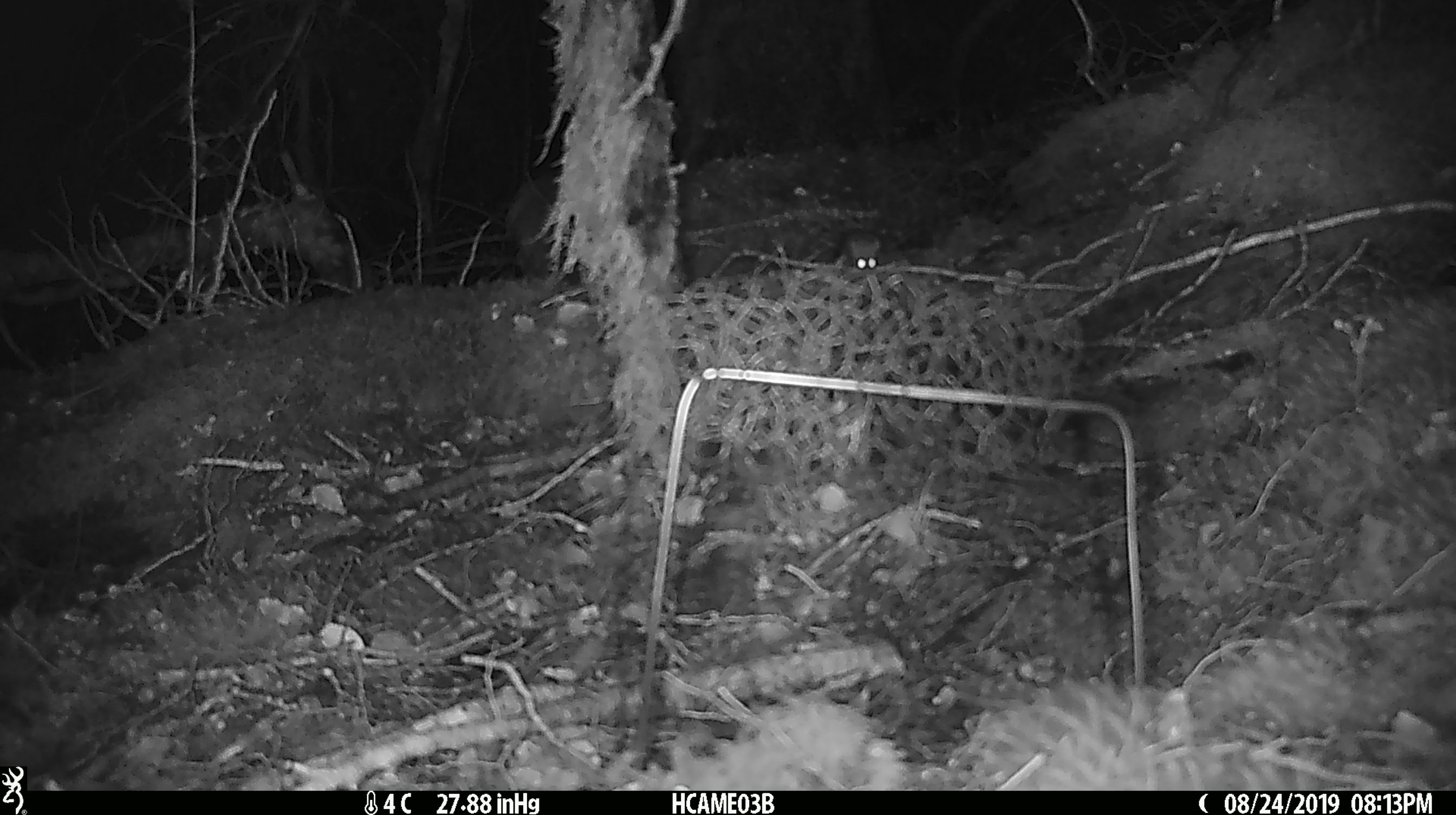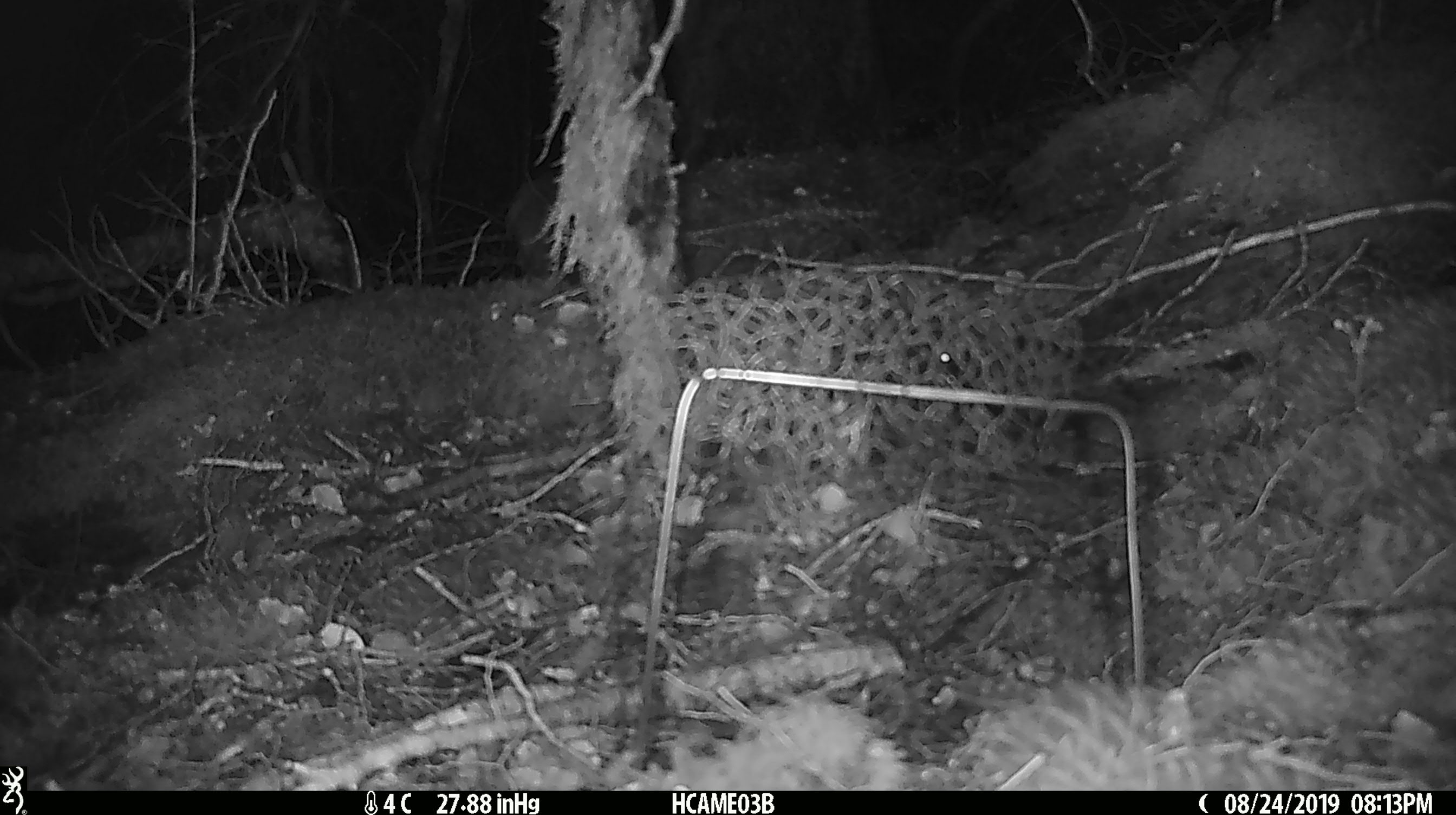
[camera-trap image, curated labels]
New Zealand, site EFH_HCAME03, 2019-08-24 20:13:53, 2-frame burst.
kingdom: Animalia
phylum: Chordata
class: Mammalia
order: Rodentia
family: Muridae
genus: Mus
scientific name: Mus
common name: mouse